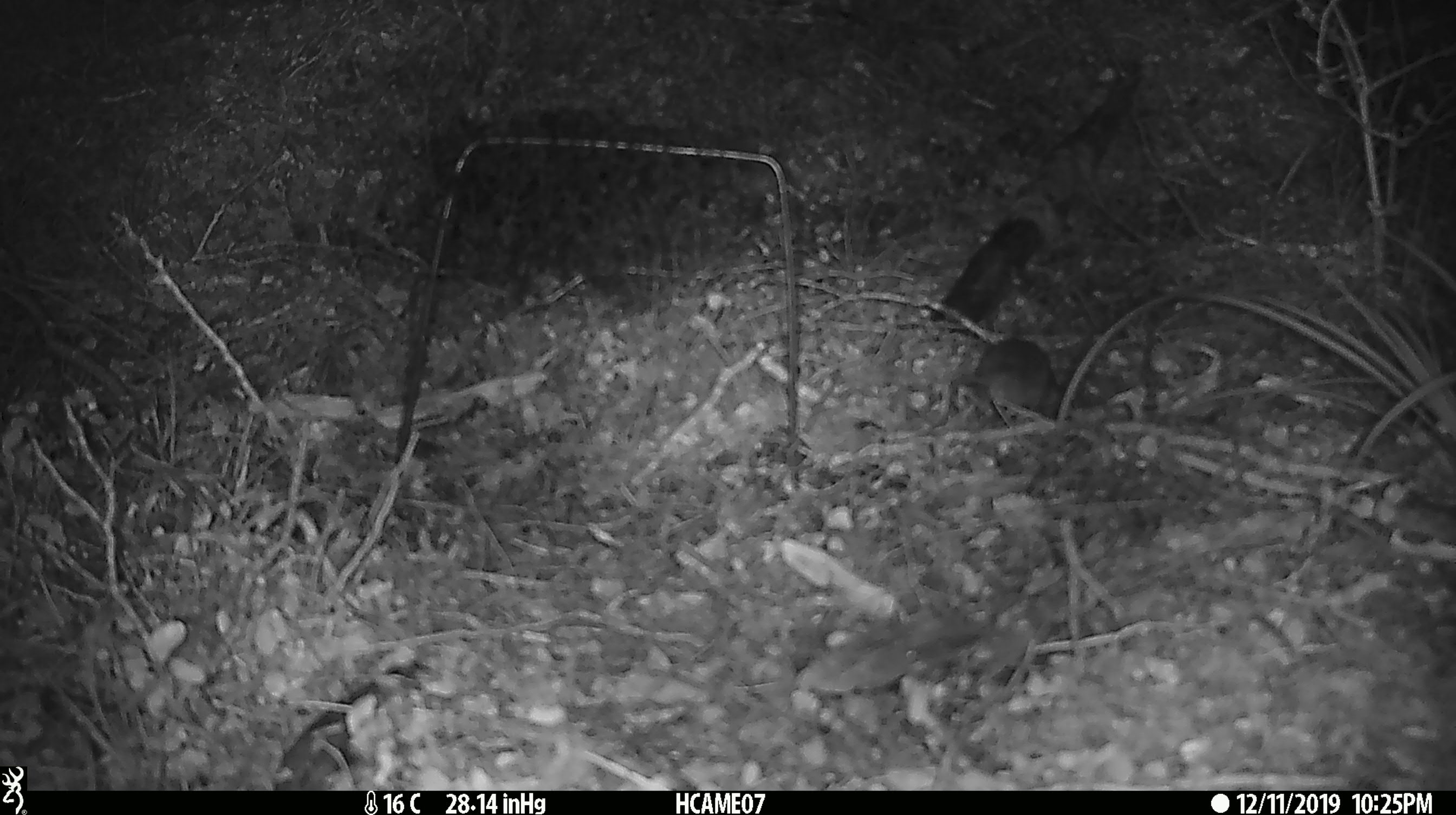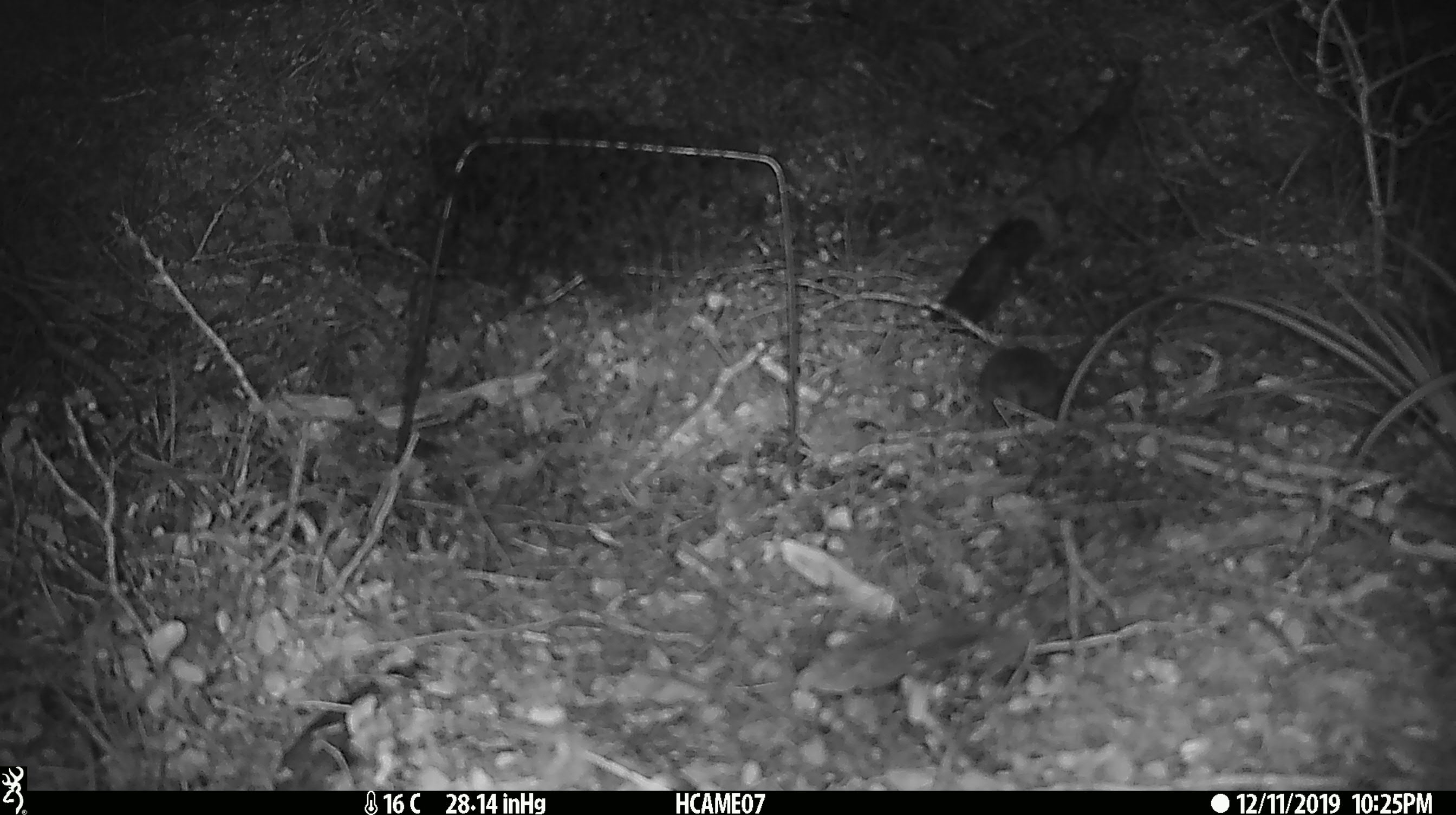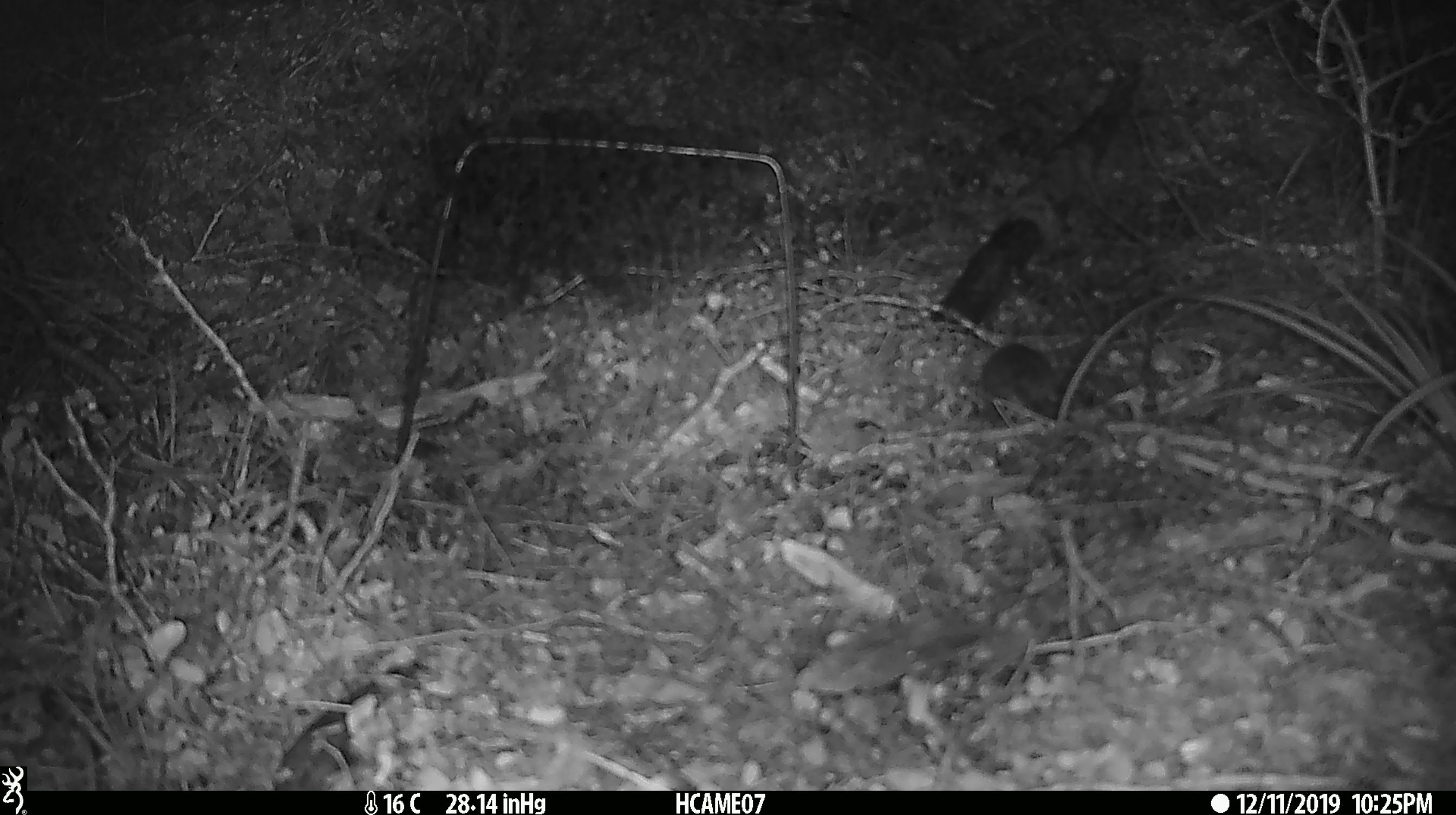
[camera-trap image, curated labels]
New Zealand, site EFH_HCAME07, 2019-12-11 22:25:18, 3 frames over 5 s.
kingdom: Animalia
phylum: Chordata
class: Mammalia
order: Rodentia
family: Muridae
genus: Mus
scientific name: Mus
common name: mouse